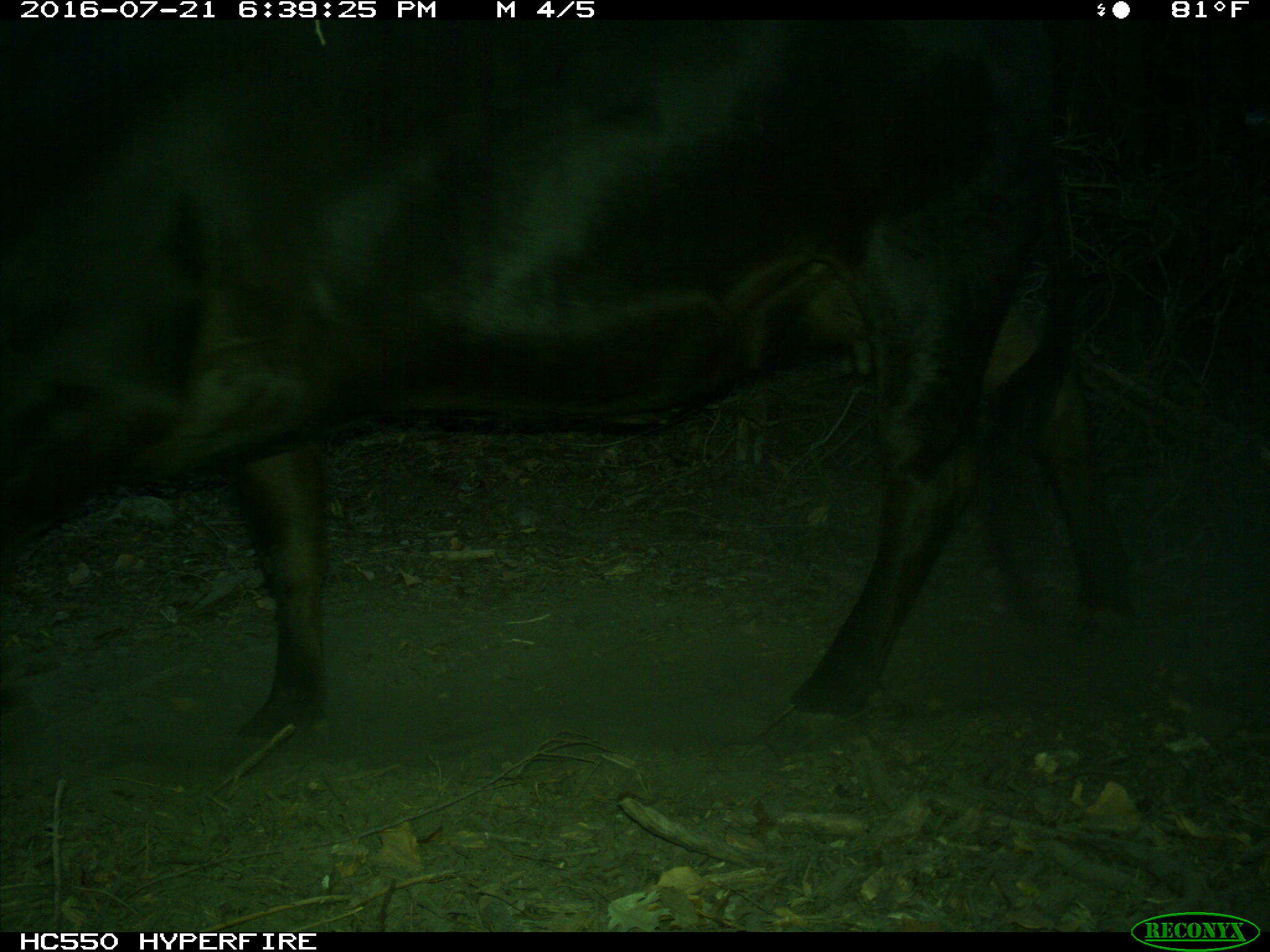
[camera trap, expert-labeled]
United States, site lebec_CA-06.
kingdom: Animalia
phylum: Chordata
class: Mammalia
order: Artiodactyla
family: Bovidae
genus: Bos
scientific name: Bos taurus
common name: domestic cow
Bos taurus (domestic cow).